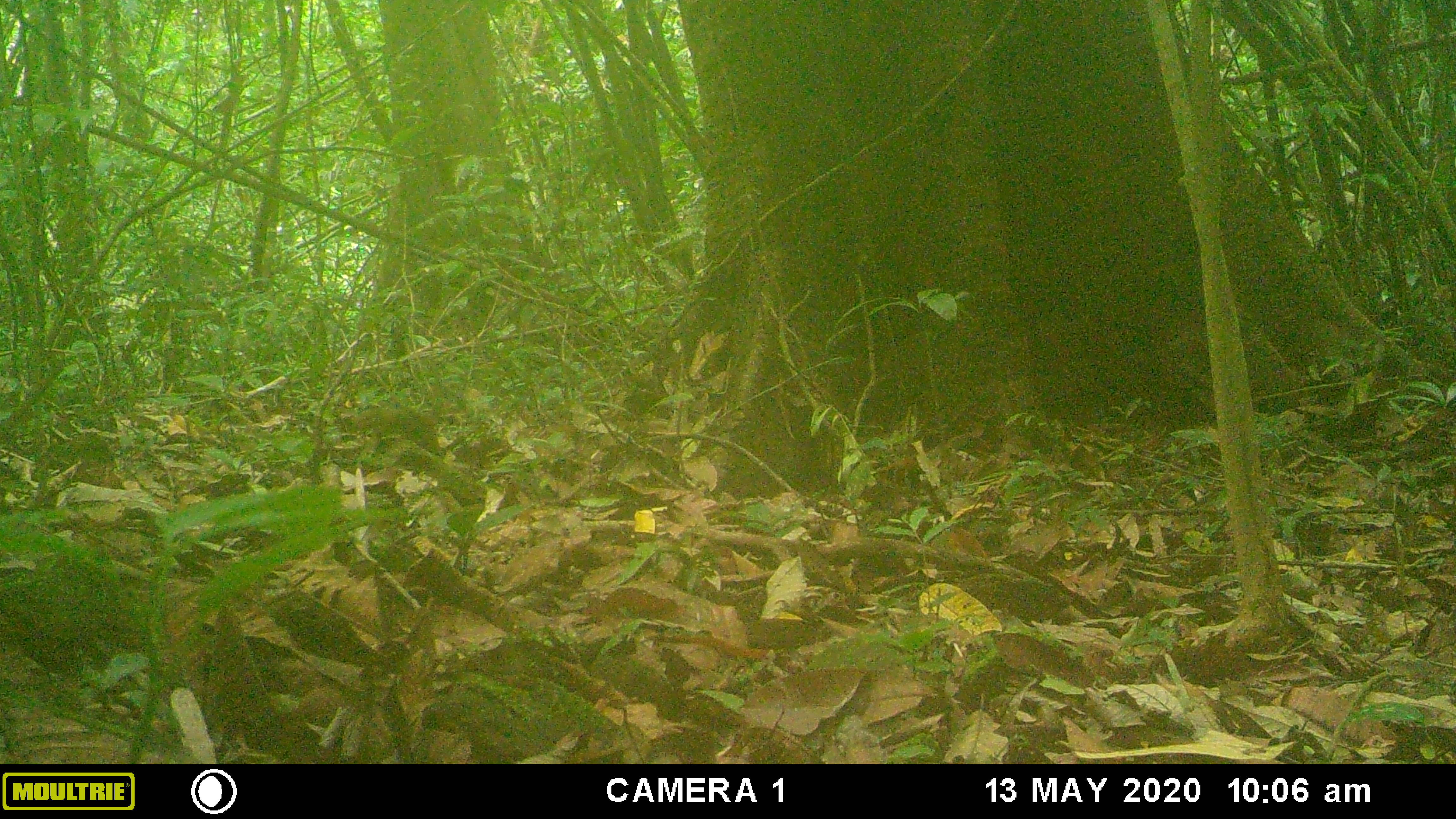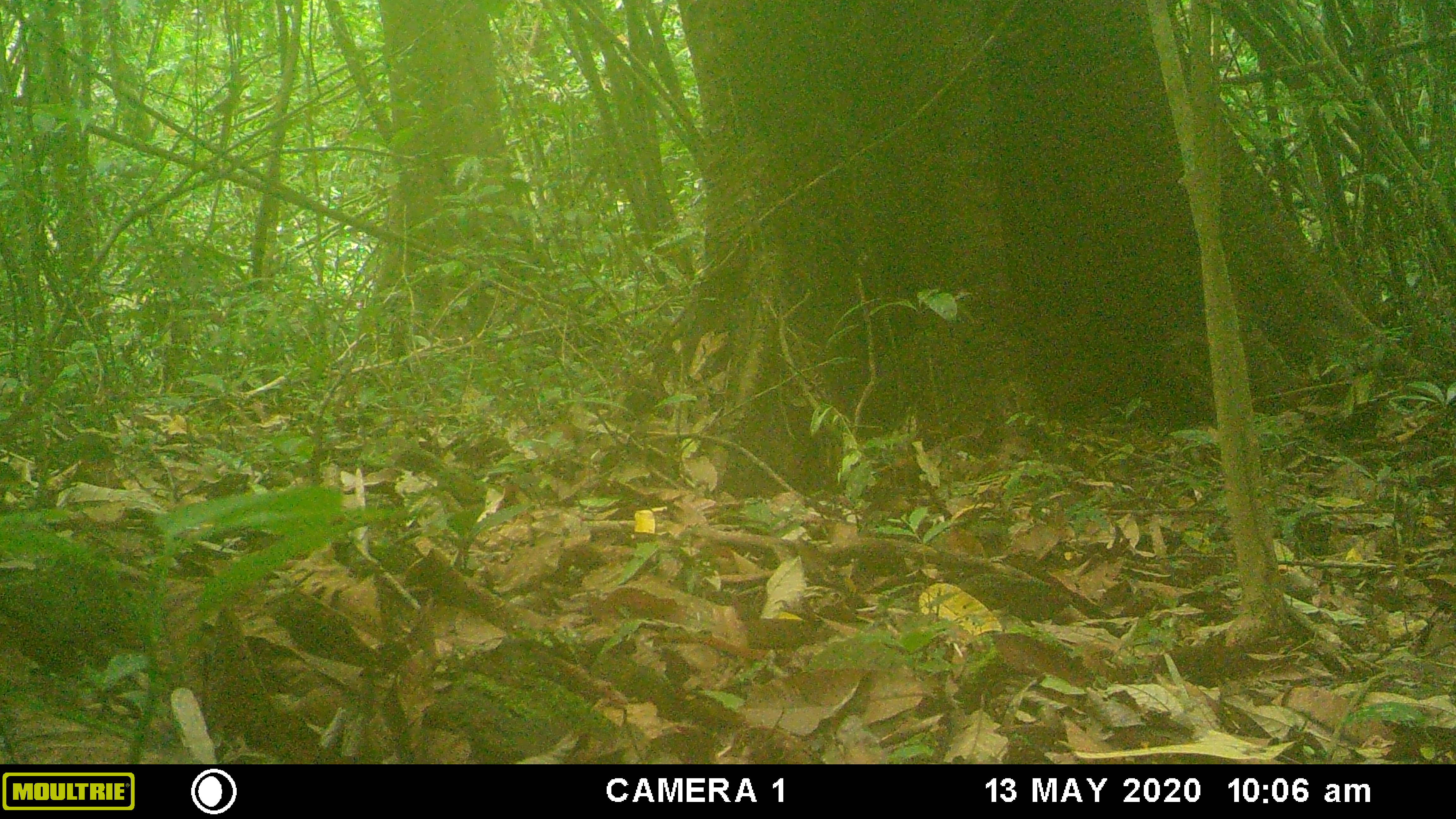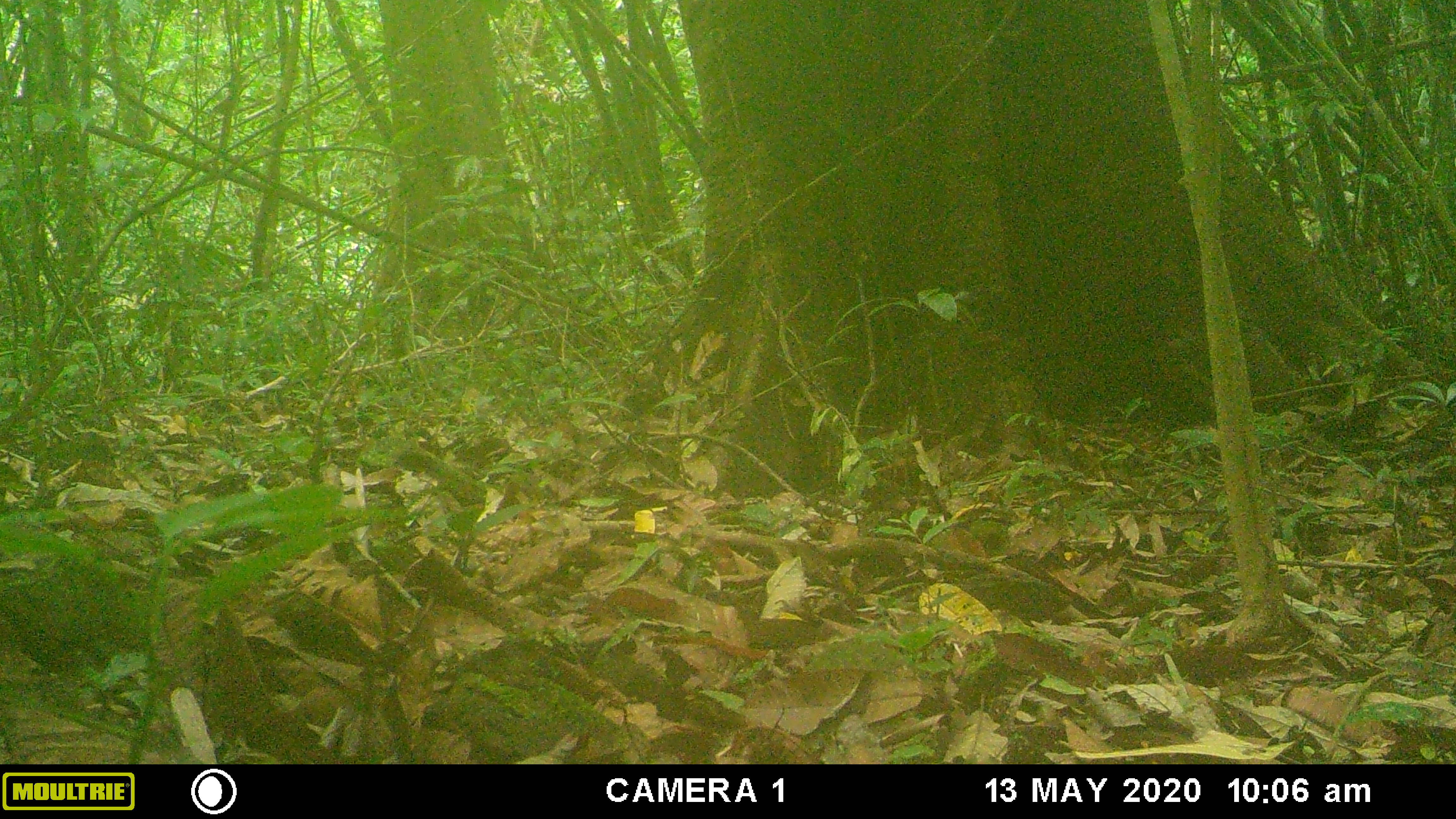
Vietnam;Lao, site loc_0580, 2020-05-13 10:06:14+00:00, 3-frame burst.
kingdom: Animalia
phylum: Chordata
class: Mammalia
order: Rodentia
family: Sciuridae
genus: Sciurus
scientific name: Sciurus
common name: squirrel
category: unidentified squirrel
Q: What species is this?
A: Unidentified squirrel (squirrel) (Sciurus).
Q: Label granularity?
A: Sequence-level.